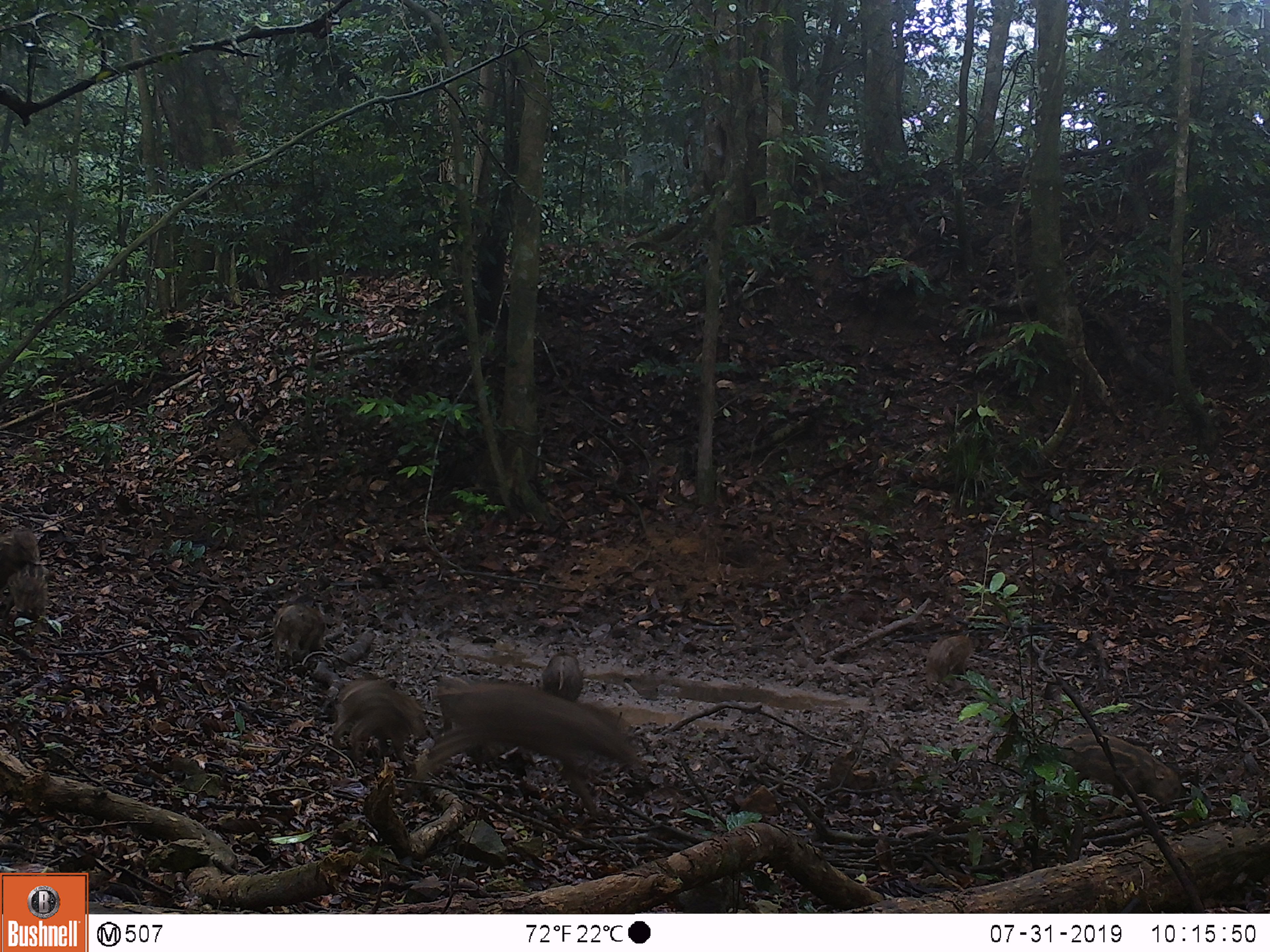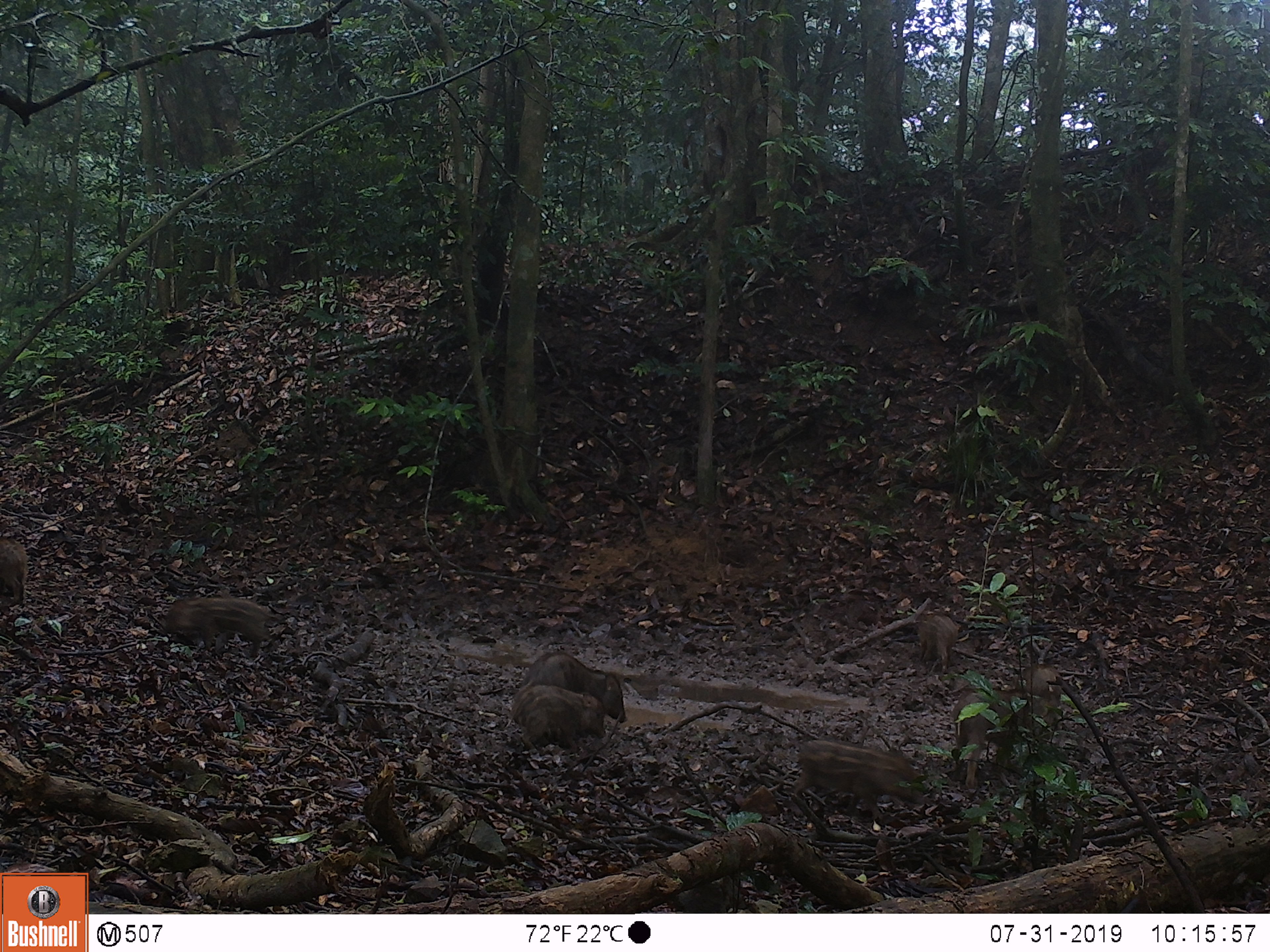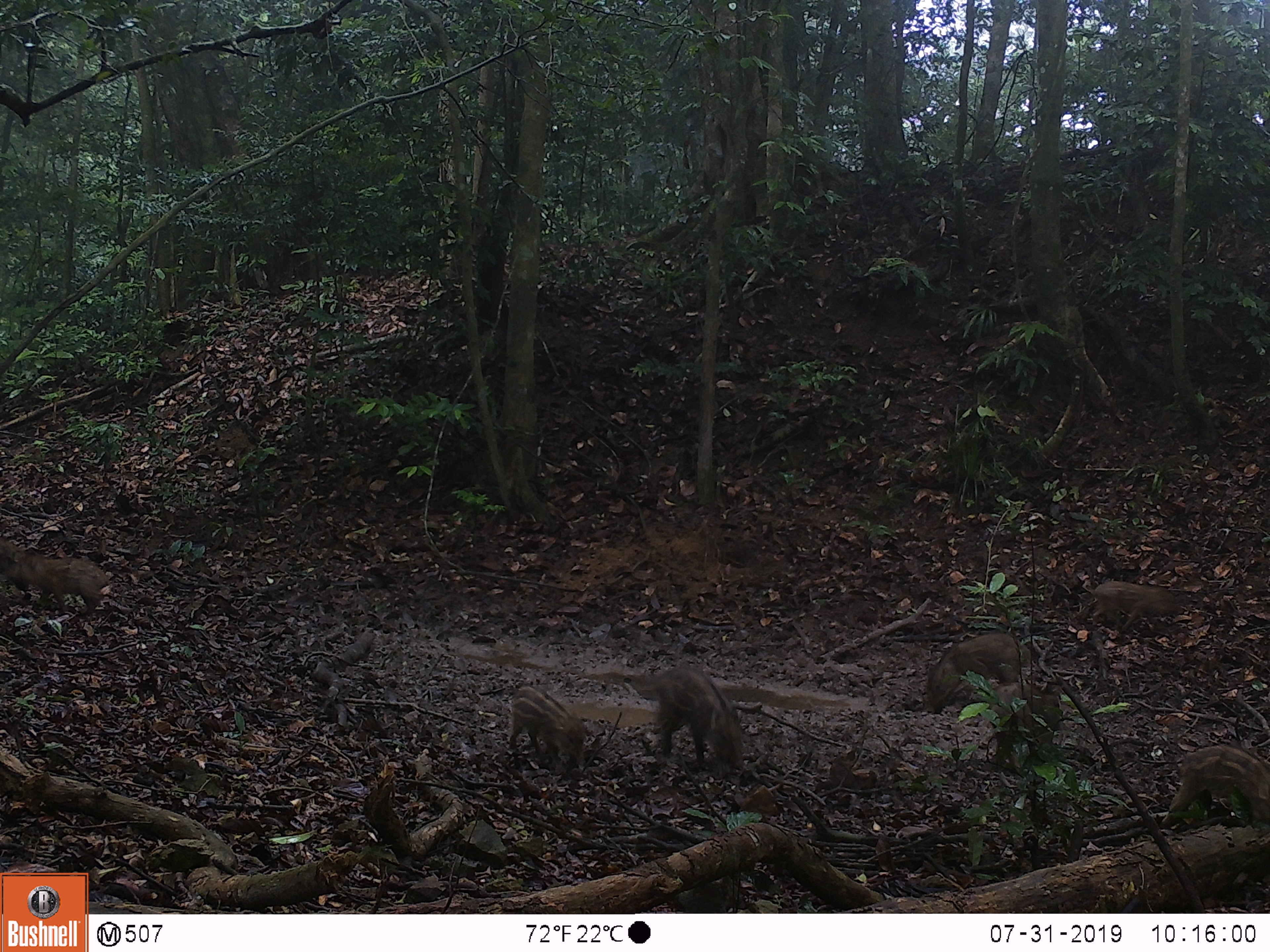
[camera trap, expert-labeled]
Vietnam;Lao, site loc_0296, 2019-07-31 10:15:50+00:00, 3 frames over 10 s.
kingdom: Animalia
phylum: Chordata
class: Mammalia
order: Artiodactyla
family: Suidae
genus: Sus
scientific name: Sus scrofa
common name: eurasian wild pig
Eurasian wild pig (Sus scrofa). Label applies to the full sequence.